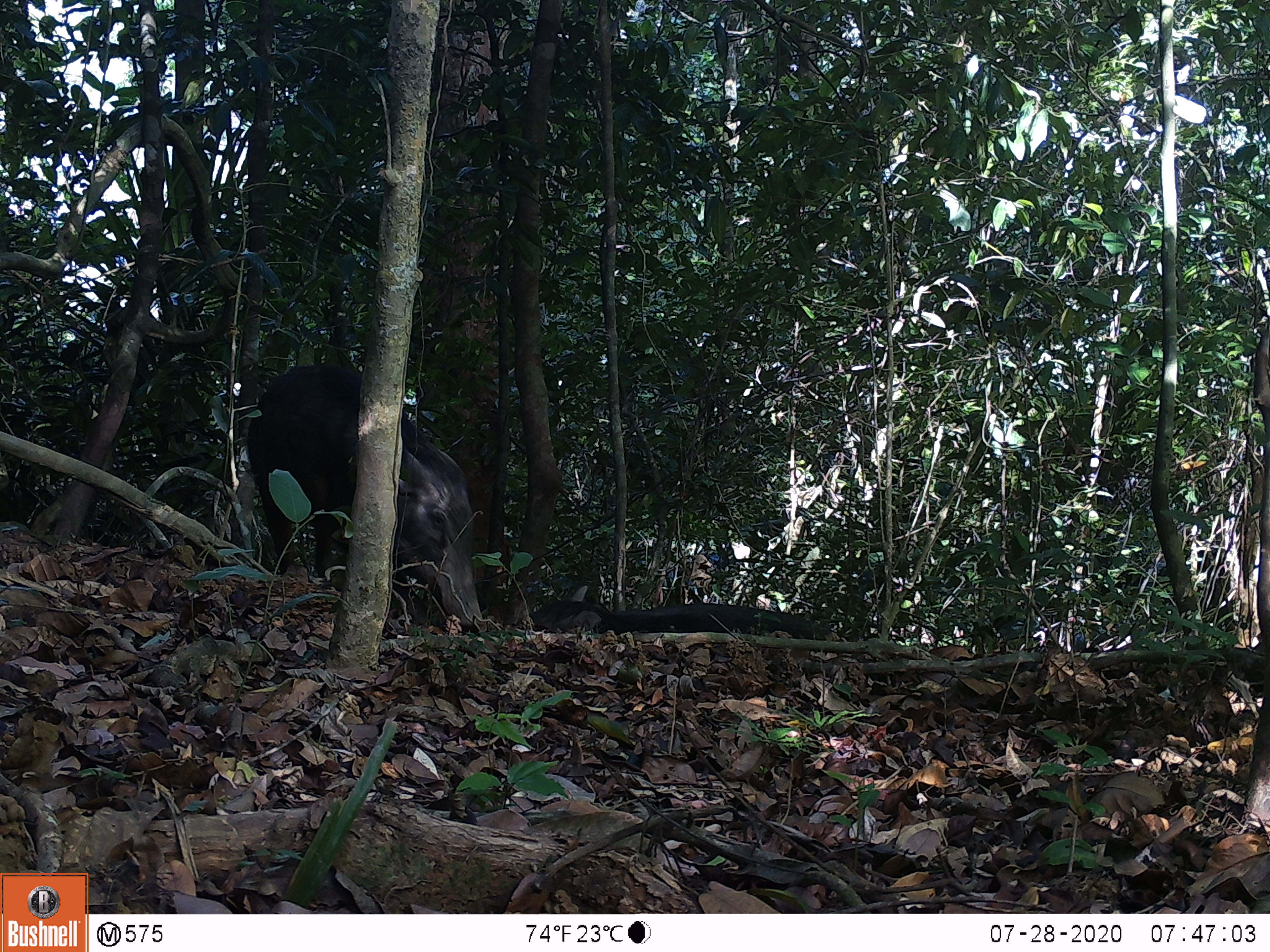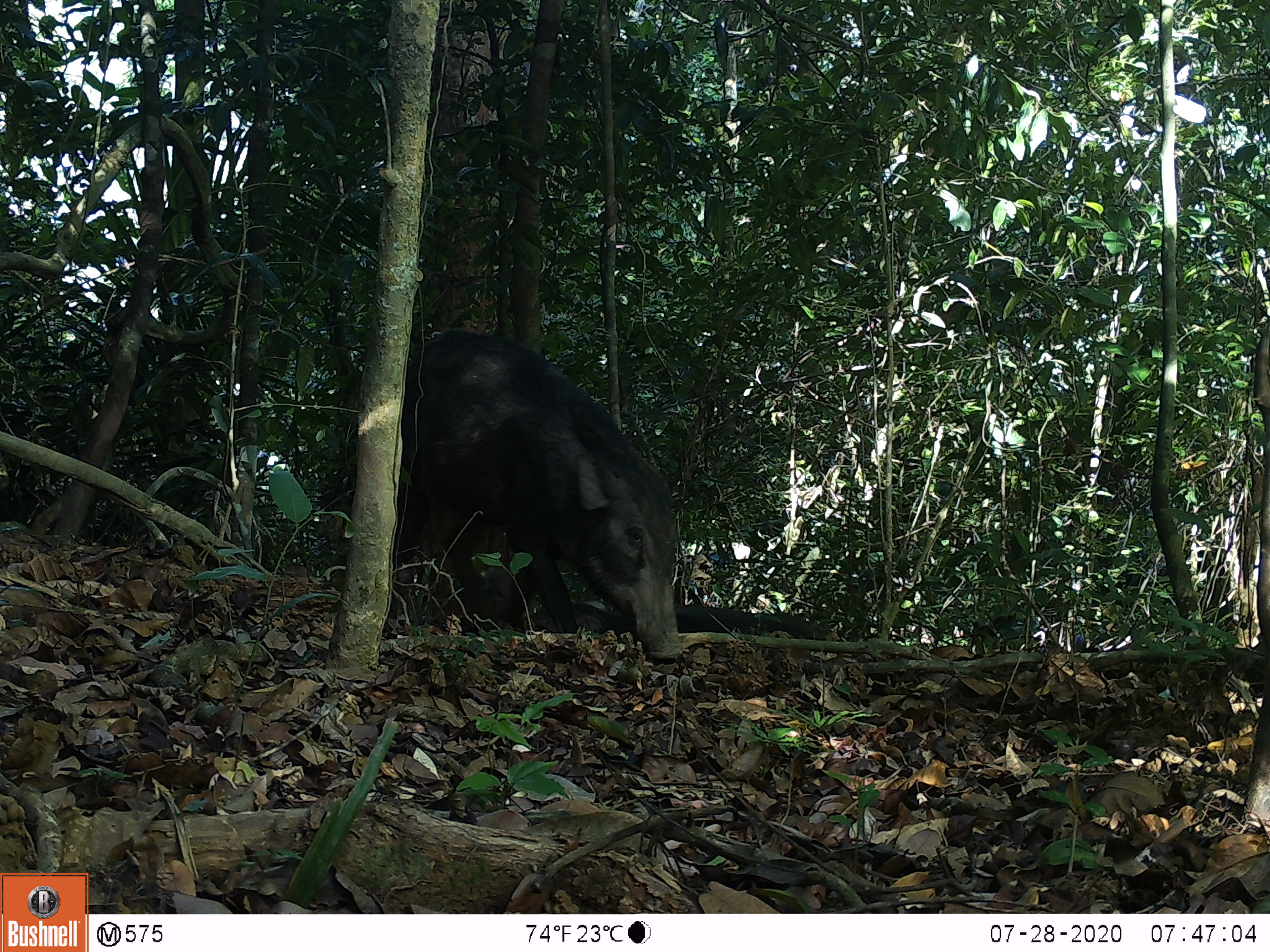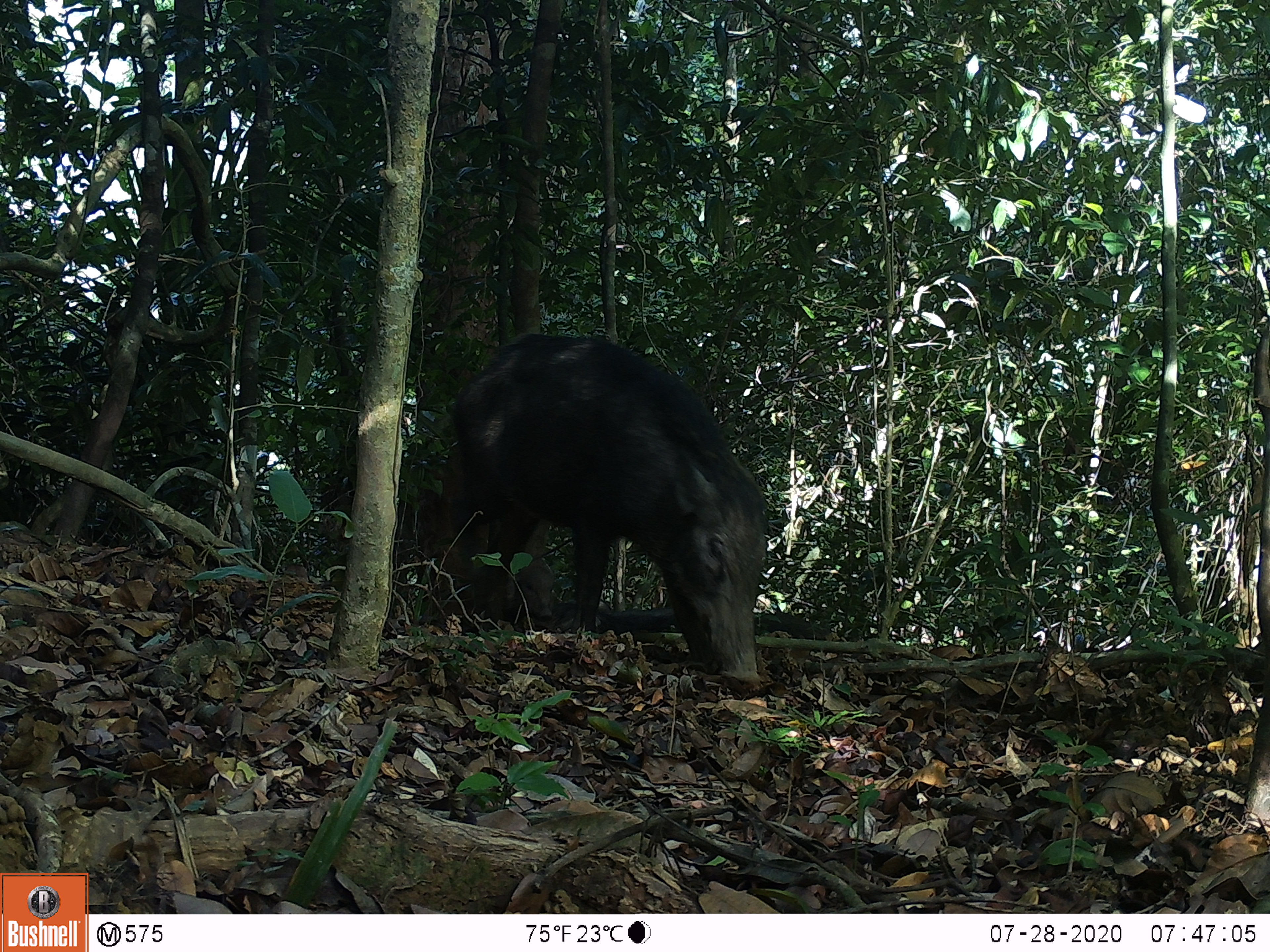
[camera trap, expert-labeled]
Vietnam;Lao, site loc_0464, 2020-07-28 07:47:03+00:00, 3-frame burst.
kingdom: Animalia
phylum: Chordata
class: Mammalia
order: Artiodactyla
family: Suidae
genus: Sus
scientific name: Sus scrofa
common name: eurasian wild pig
Eurasian wild pig (Sus scrofa). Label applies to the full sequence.